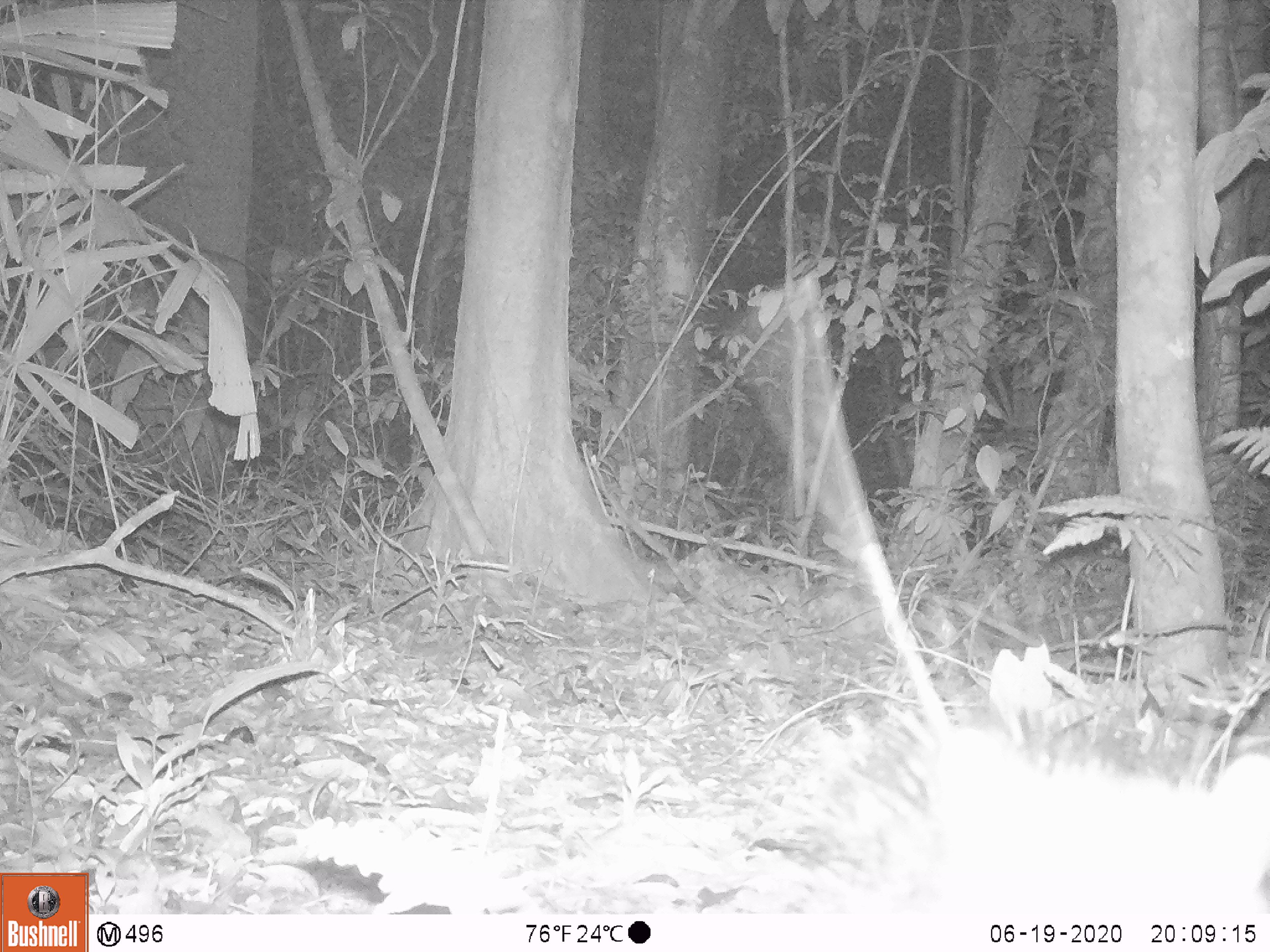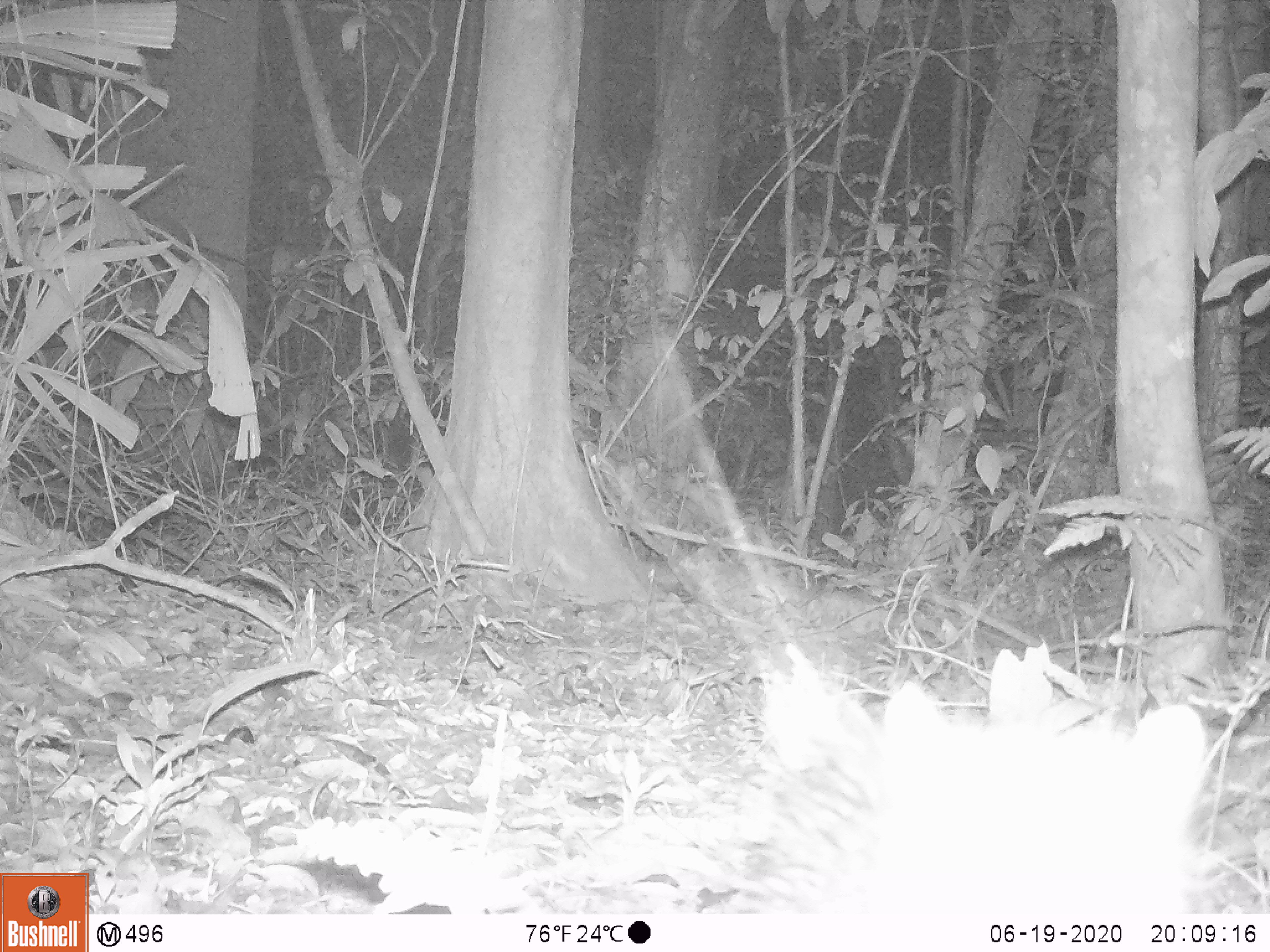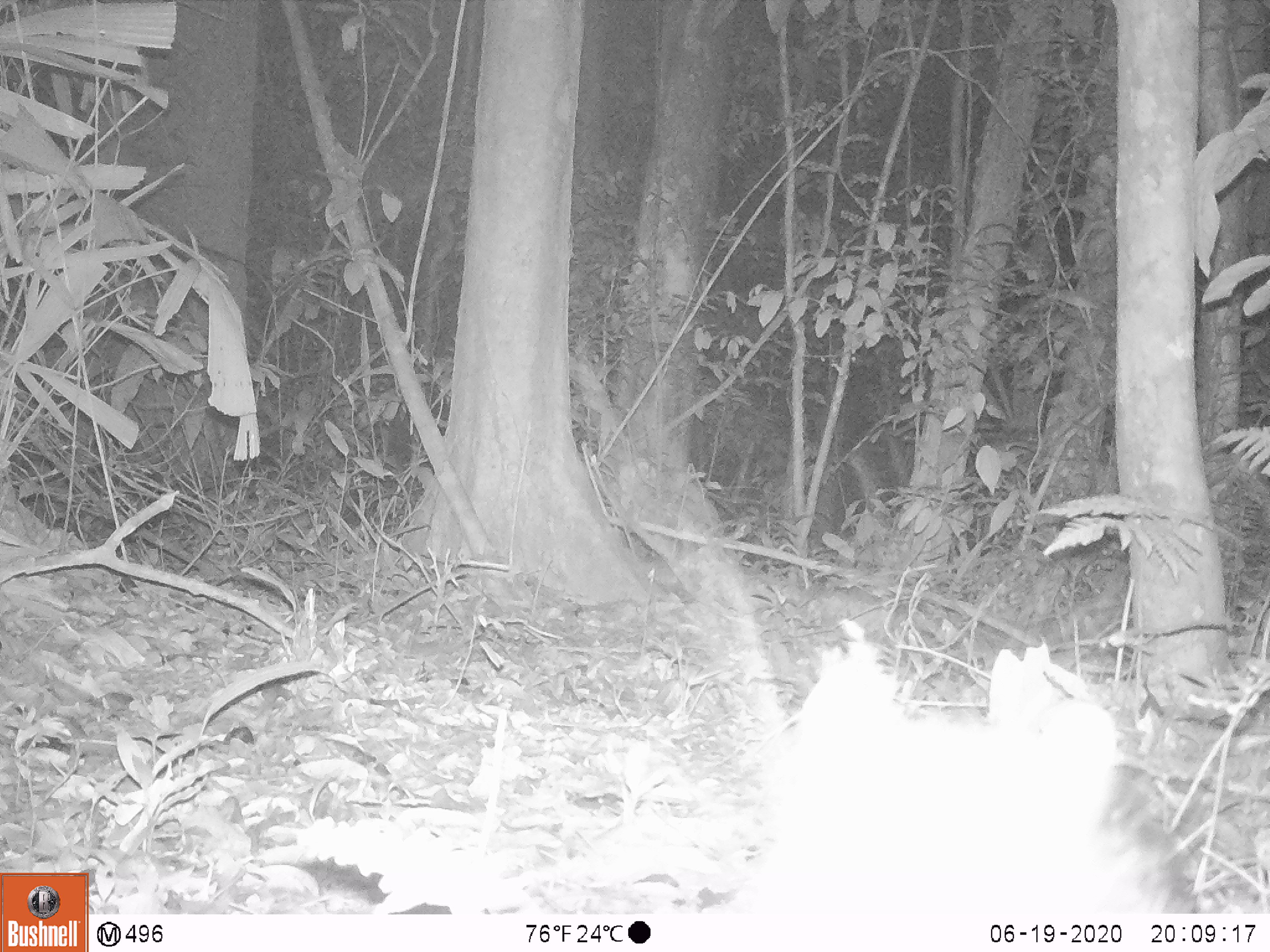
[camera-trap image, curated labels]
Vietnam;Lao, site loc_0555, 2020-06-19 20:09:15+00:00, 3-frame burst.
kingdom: Animalia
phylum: Chordata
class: Mammalia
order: Rodentia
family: Hystricidae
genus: Atherurus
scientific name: Atherurus macrourus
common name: asiatic brush-tailed porcupine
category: asiatic brush tailed porcupine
Asiatic brush tailed porcupine (asiatic brush-tailed porcupine) (Atherurus macrourus). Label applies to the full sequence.